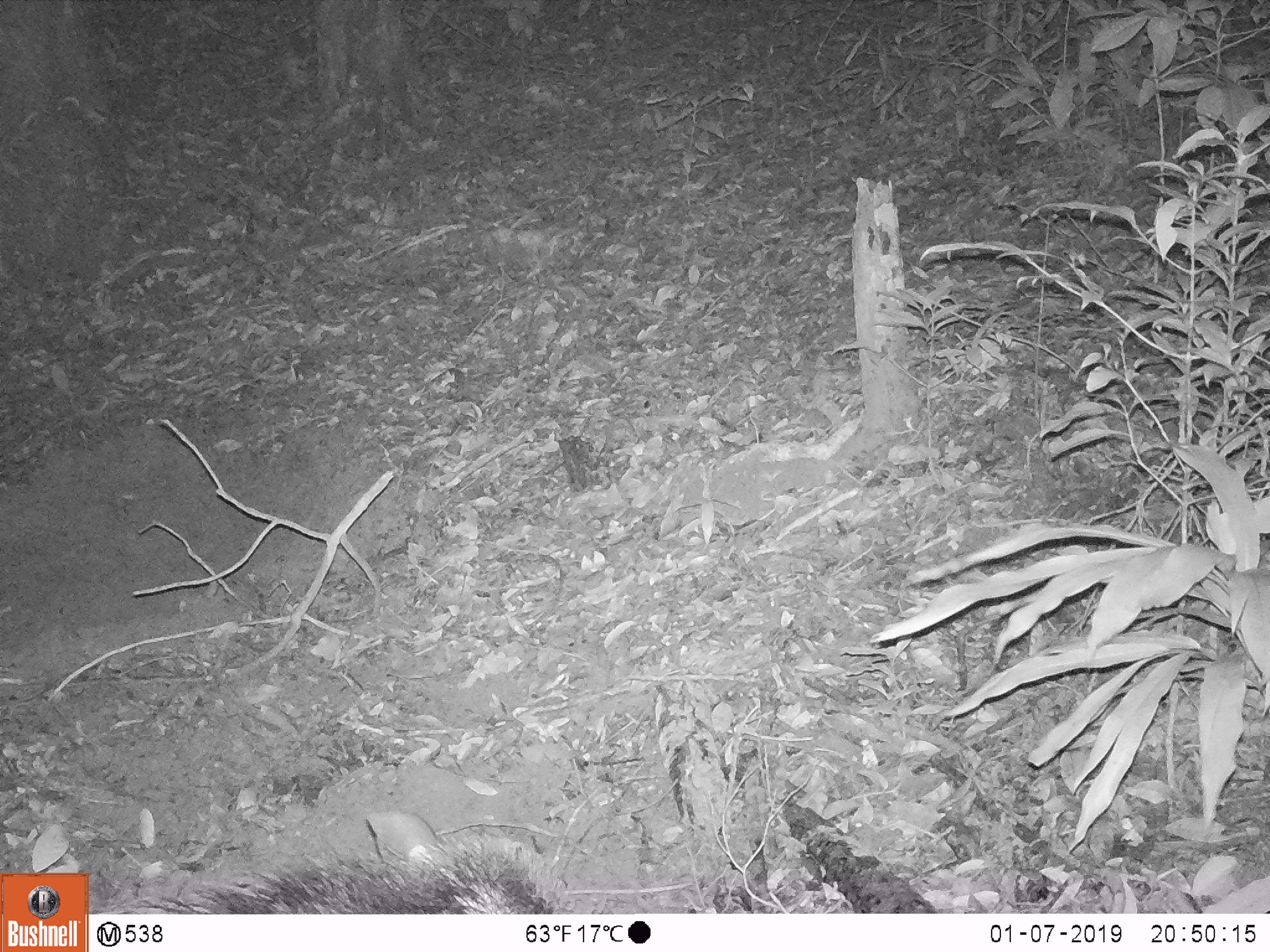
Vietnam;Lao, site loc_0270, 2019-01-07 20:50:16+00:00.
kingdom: Animalia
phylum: Chordata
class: Mammalia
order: Artiodactyla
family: Suidae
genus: Sus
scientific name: Sus scrofa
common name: eurasian wild pig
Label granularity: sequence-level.